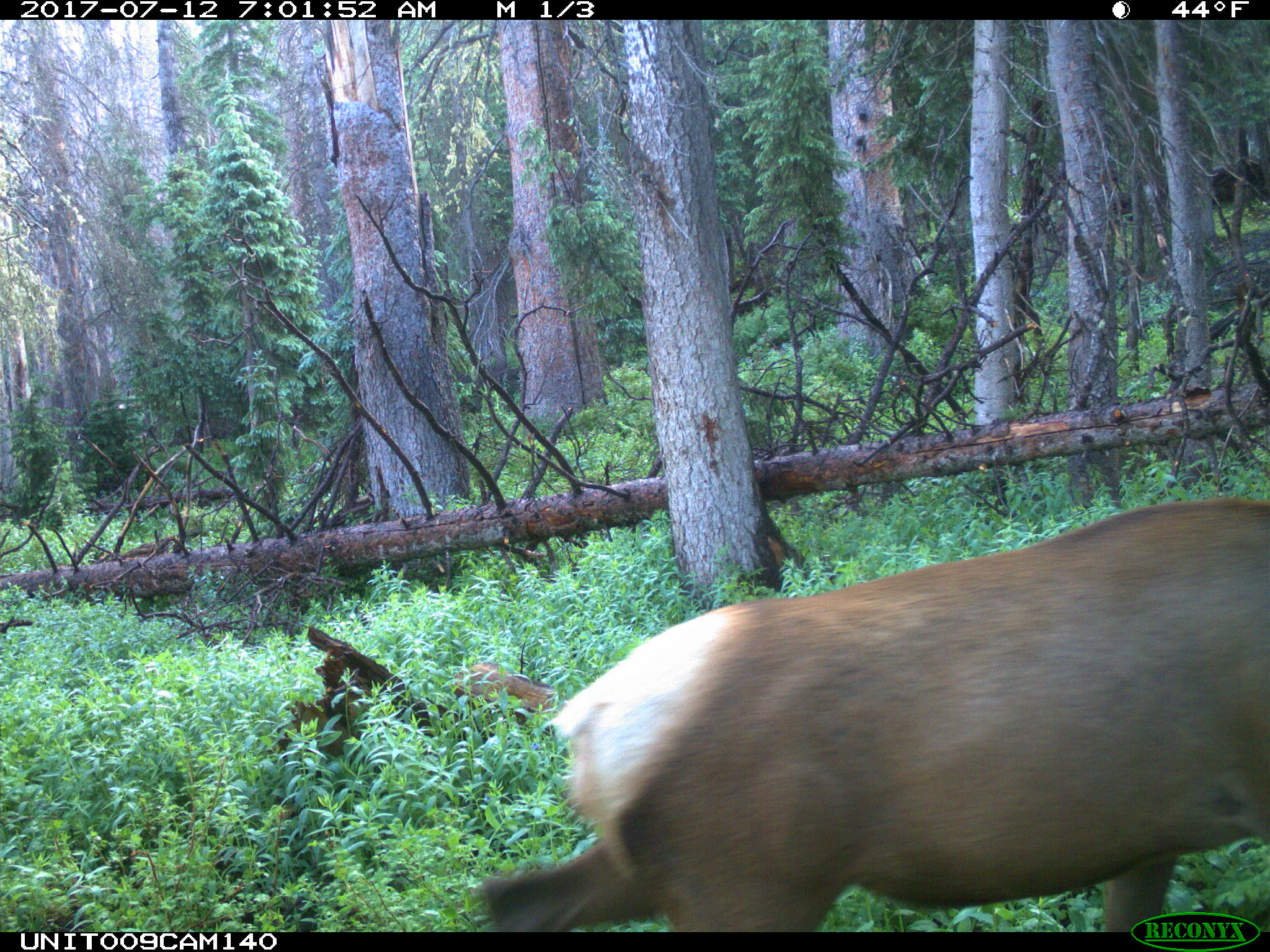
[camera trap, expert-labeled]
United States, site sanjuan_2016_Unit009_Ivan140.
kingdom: Animalia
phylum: Chordata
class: Mammalia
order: Artiodactyla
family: Cervidae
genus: Cervus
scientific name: Cervus elaphus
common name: red deer